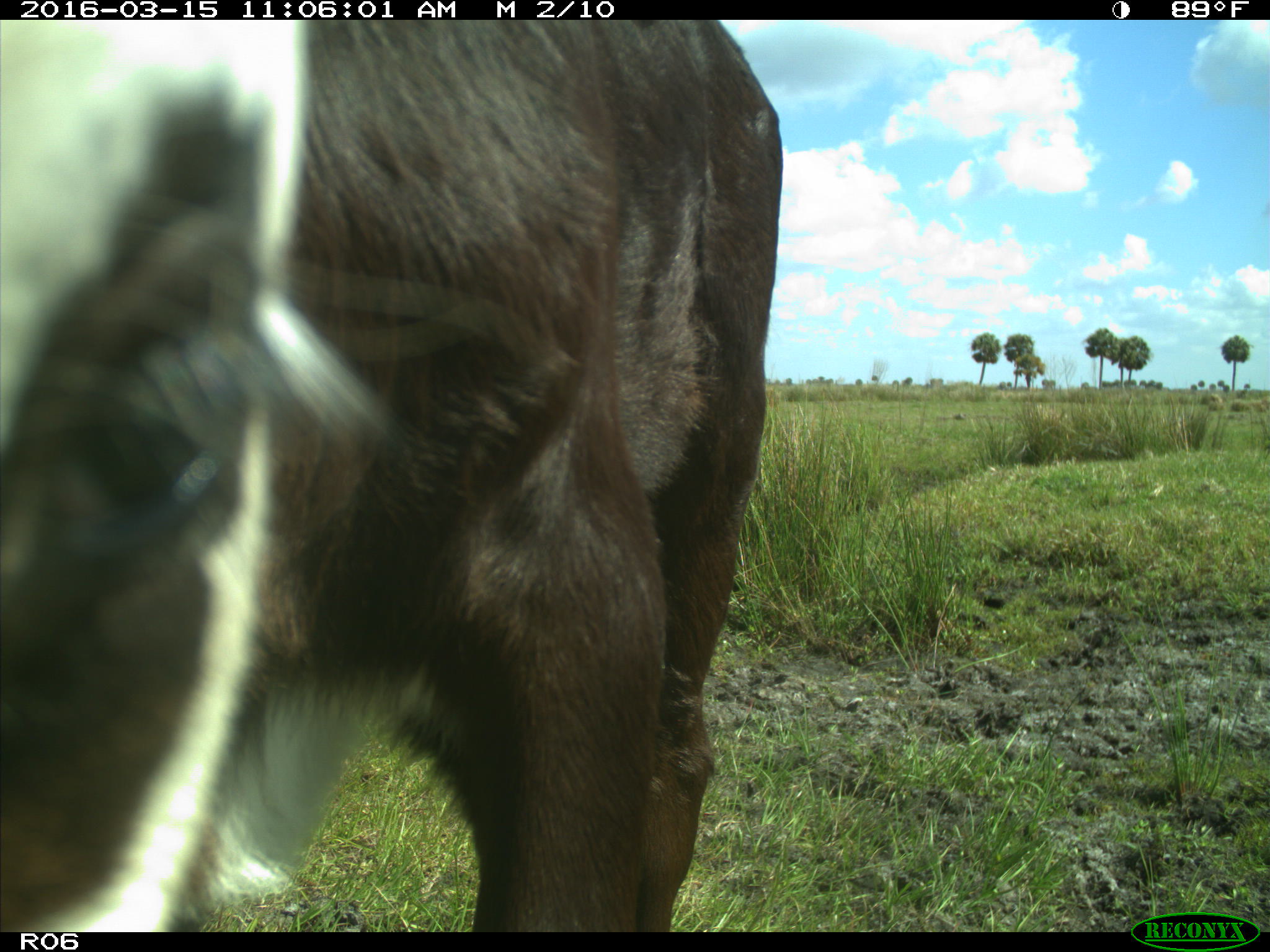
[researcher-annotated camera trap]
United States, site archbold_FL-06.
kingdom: Animalia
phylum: Chordata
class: Mammalia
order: Artiodactyla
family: Bovidae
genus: Bos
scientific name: Bos taurus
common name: domestic cow